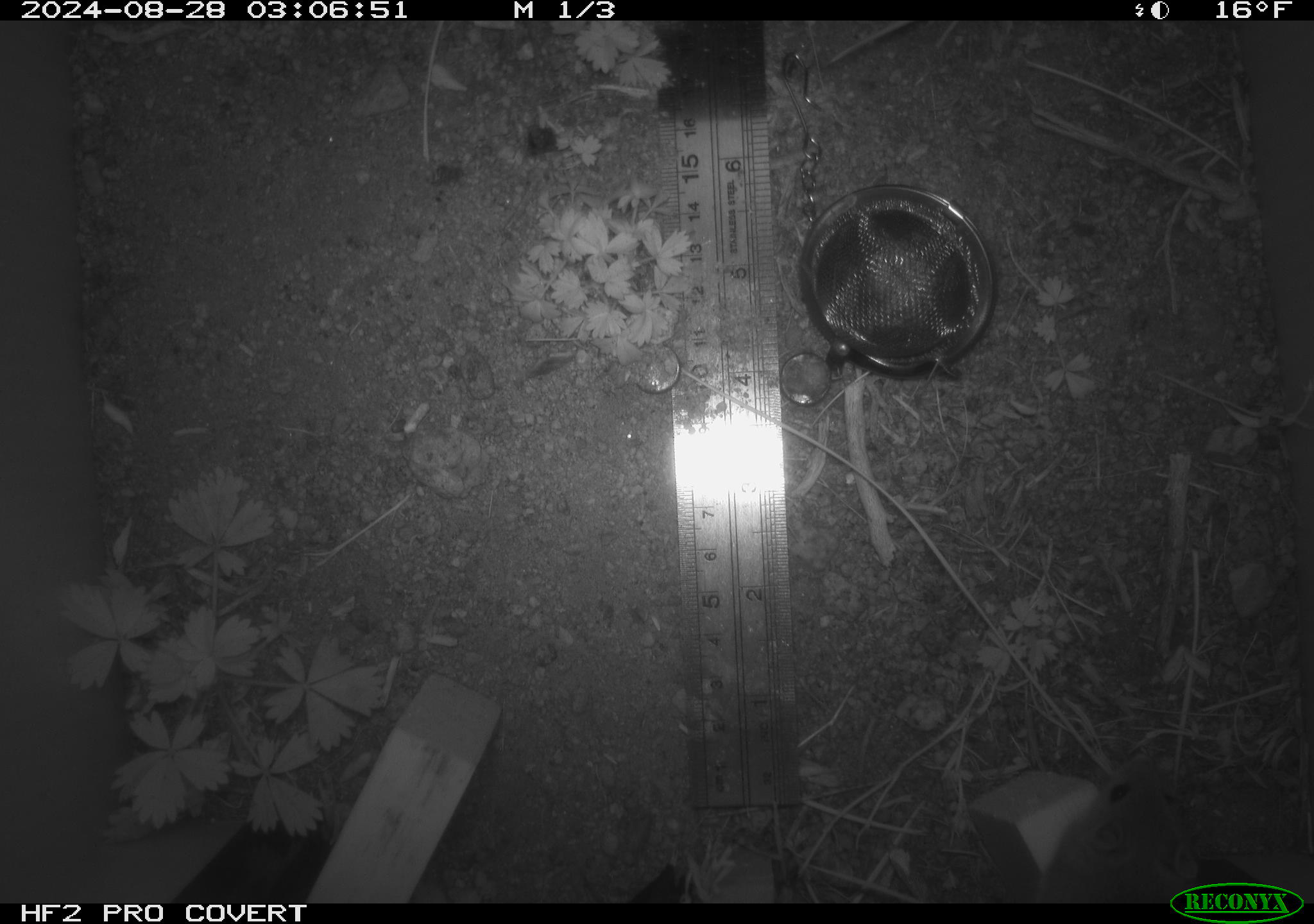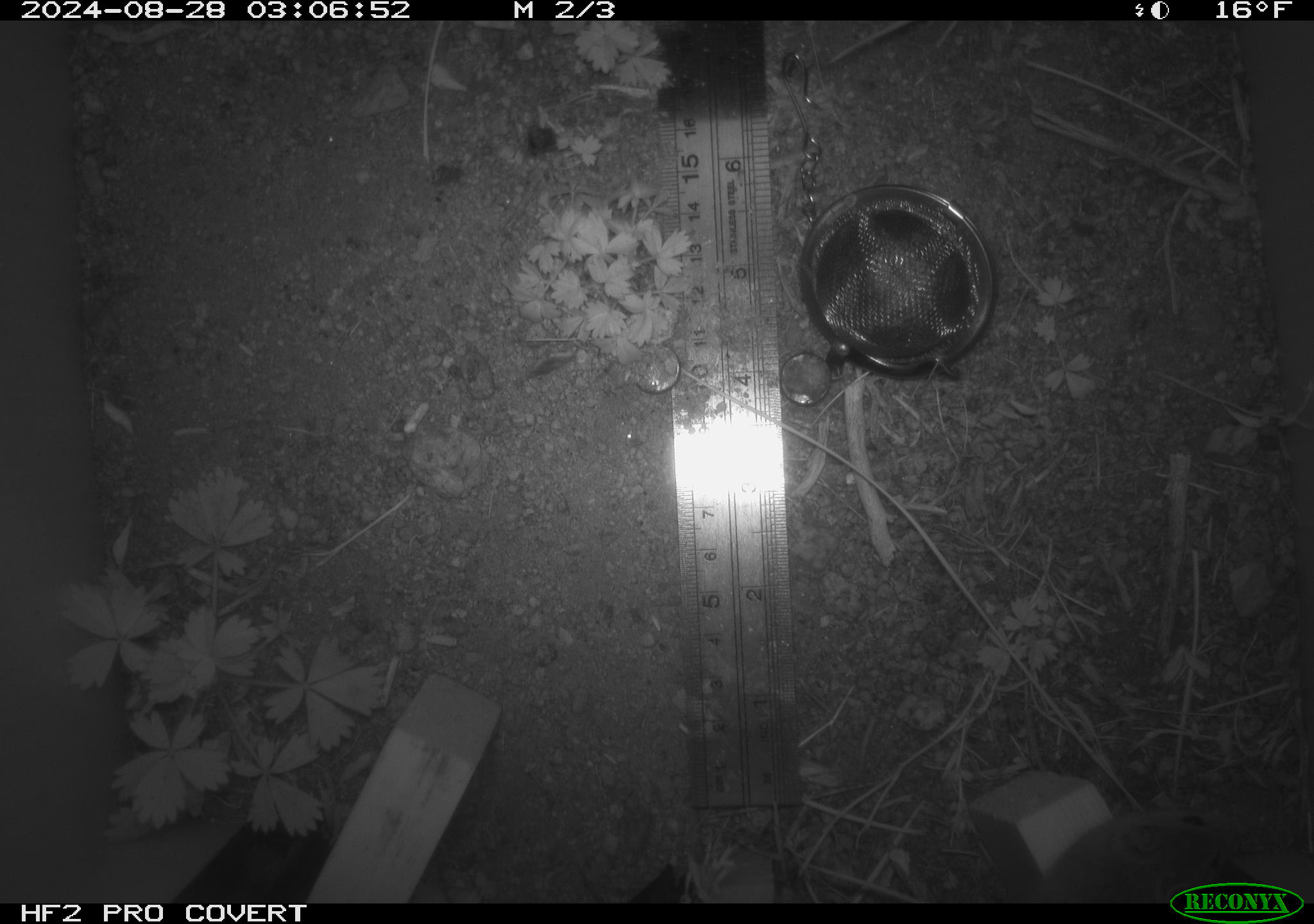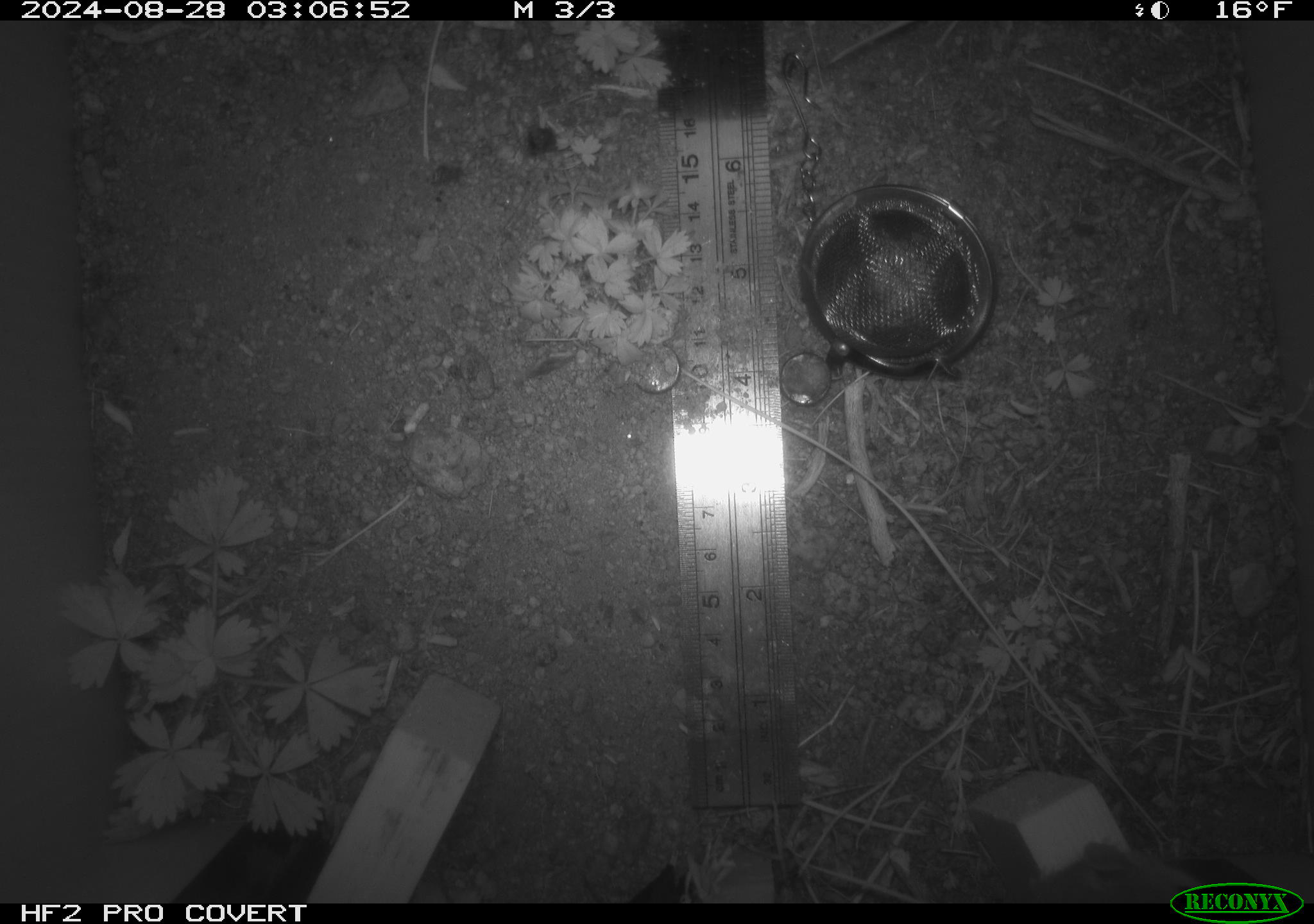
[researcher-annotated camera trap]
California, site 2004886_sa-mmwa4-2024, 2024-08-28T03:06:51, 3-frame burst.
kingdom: Animalia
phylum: Chordata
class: Mammalia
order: Rodentia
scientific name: Rodentia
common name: mouse species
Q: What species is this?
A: Mouse species (Rodentia).